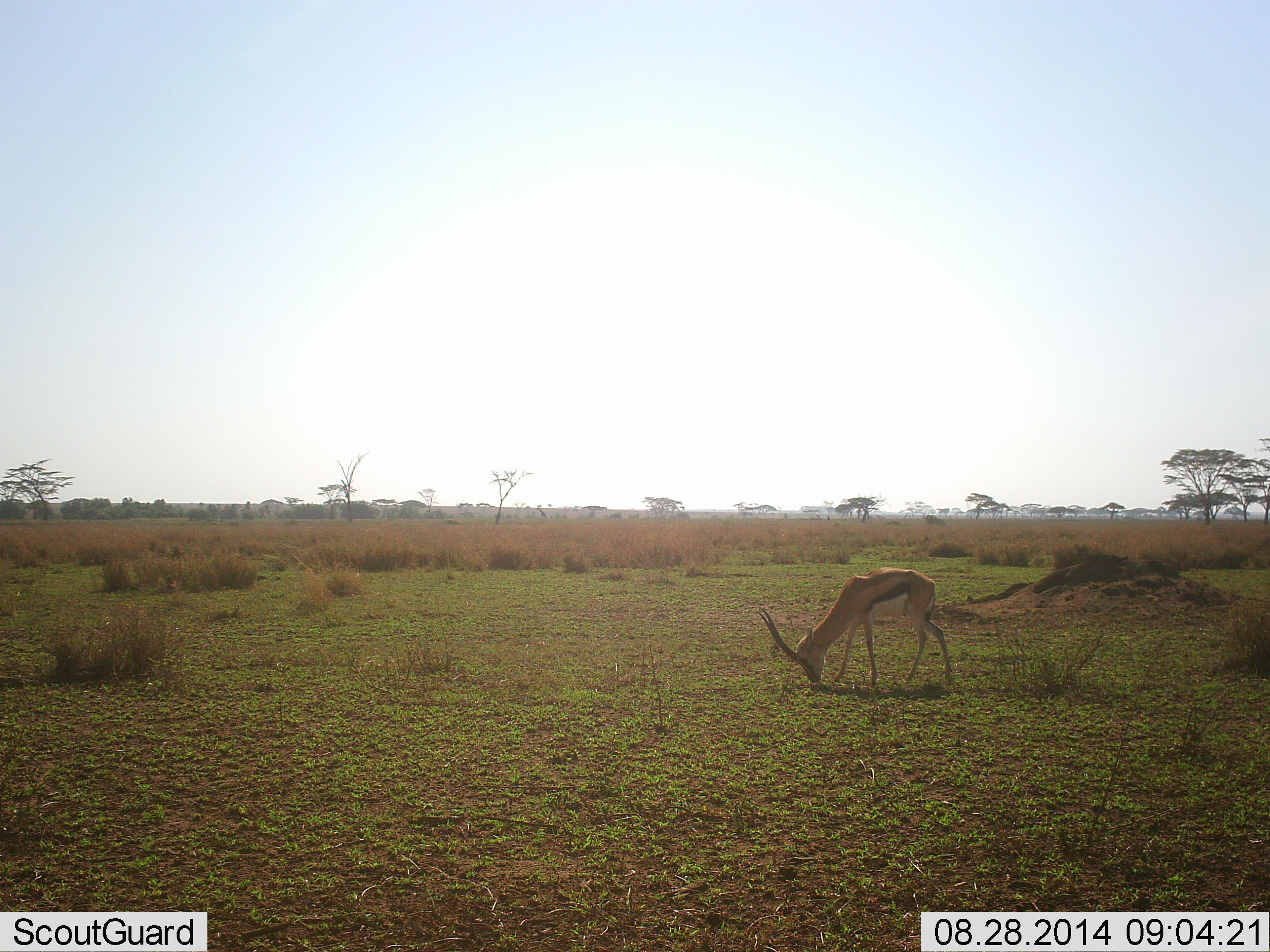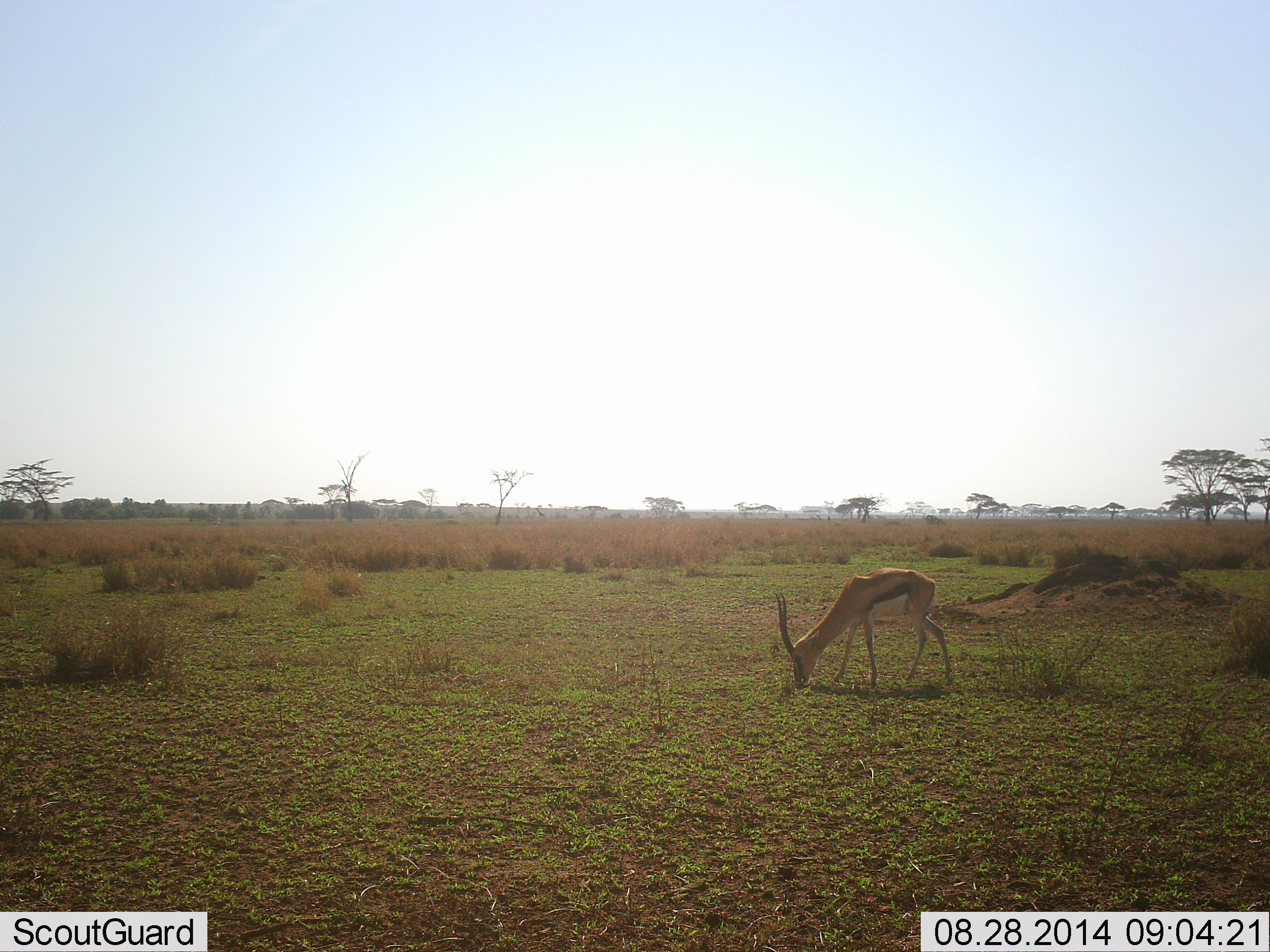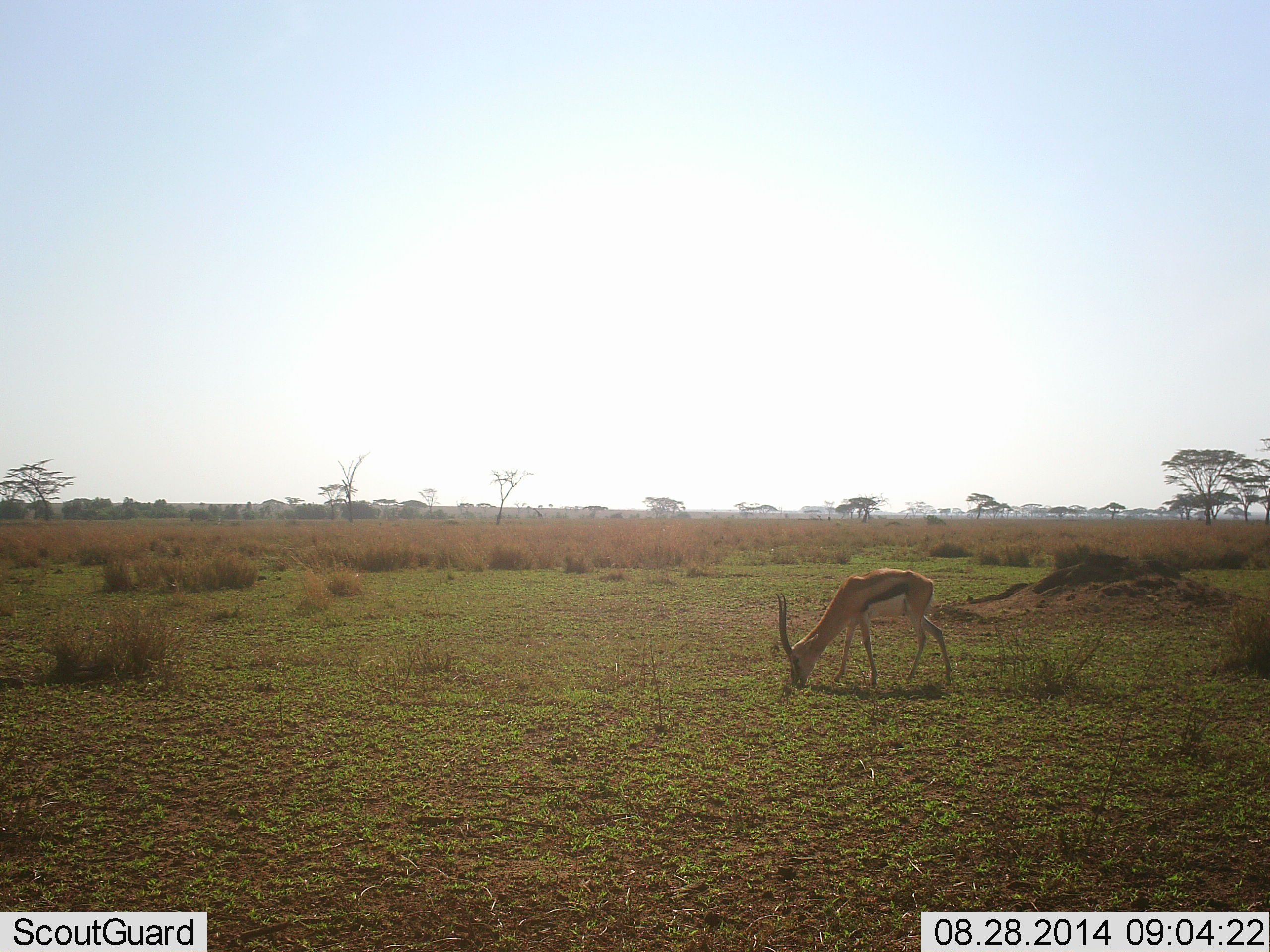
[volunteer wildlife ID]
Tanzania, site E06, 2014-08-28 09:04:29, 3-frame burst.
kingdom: Animalia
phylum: Chordata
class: Mammalia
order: Artiodactyla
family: Bovidae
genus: Eudorcas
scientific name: Eudorcas thomsonii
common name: thomson's gazelle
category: gazellethomsons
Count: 1.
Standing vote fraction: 10%.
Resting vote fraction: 0%.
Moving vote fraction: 0%.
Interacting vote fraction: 0%.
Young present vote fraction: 0%.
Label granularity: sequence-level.